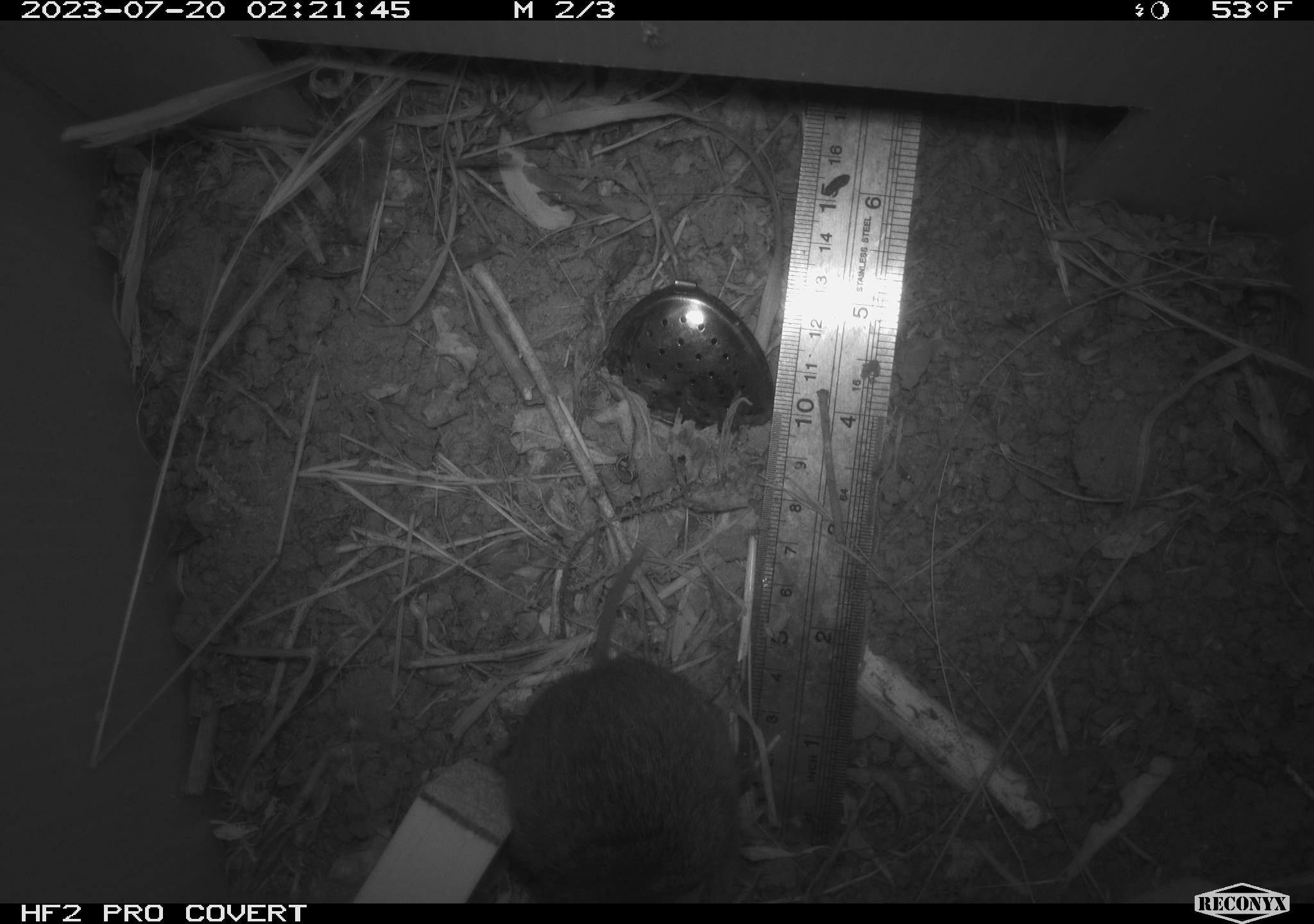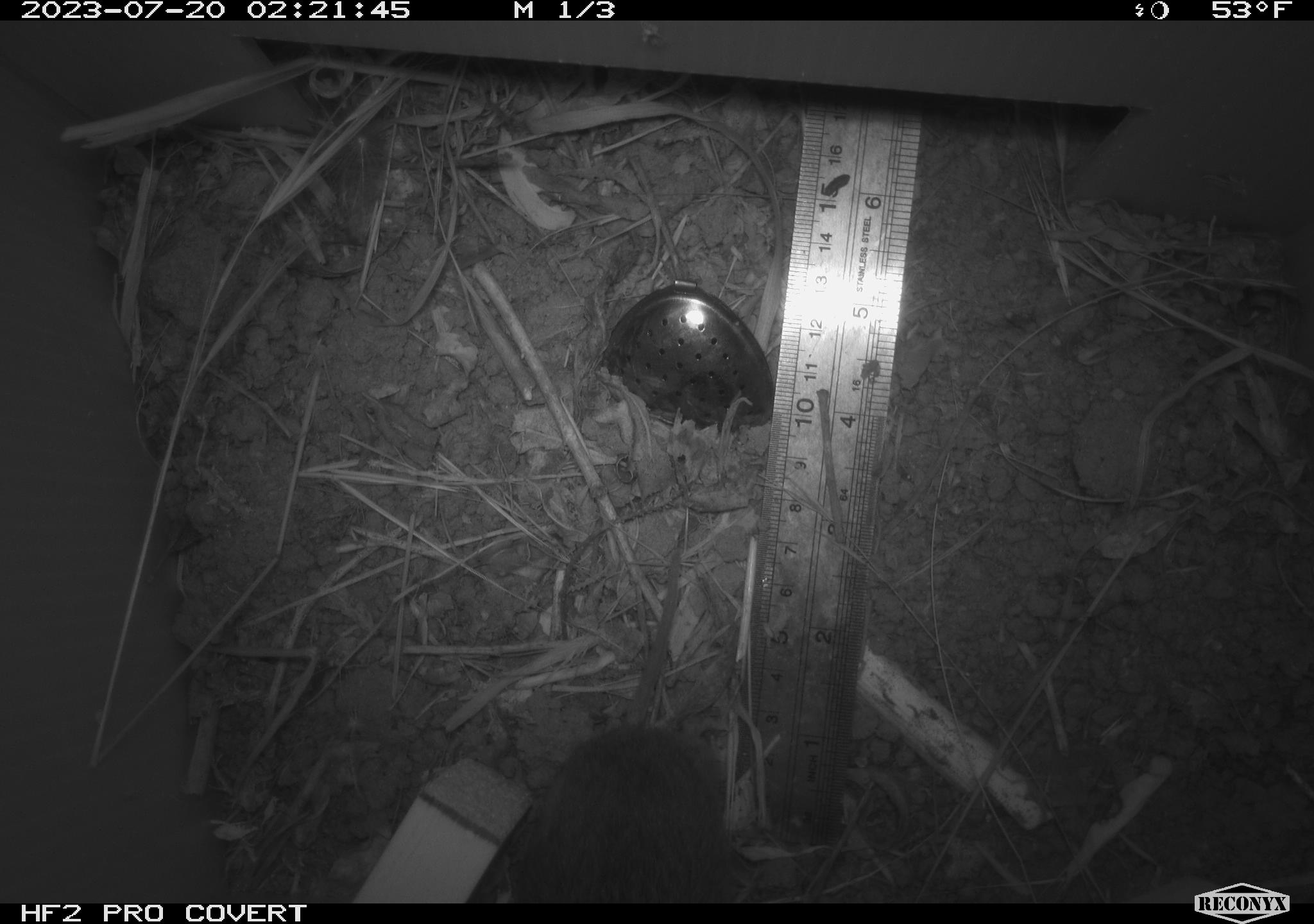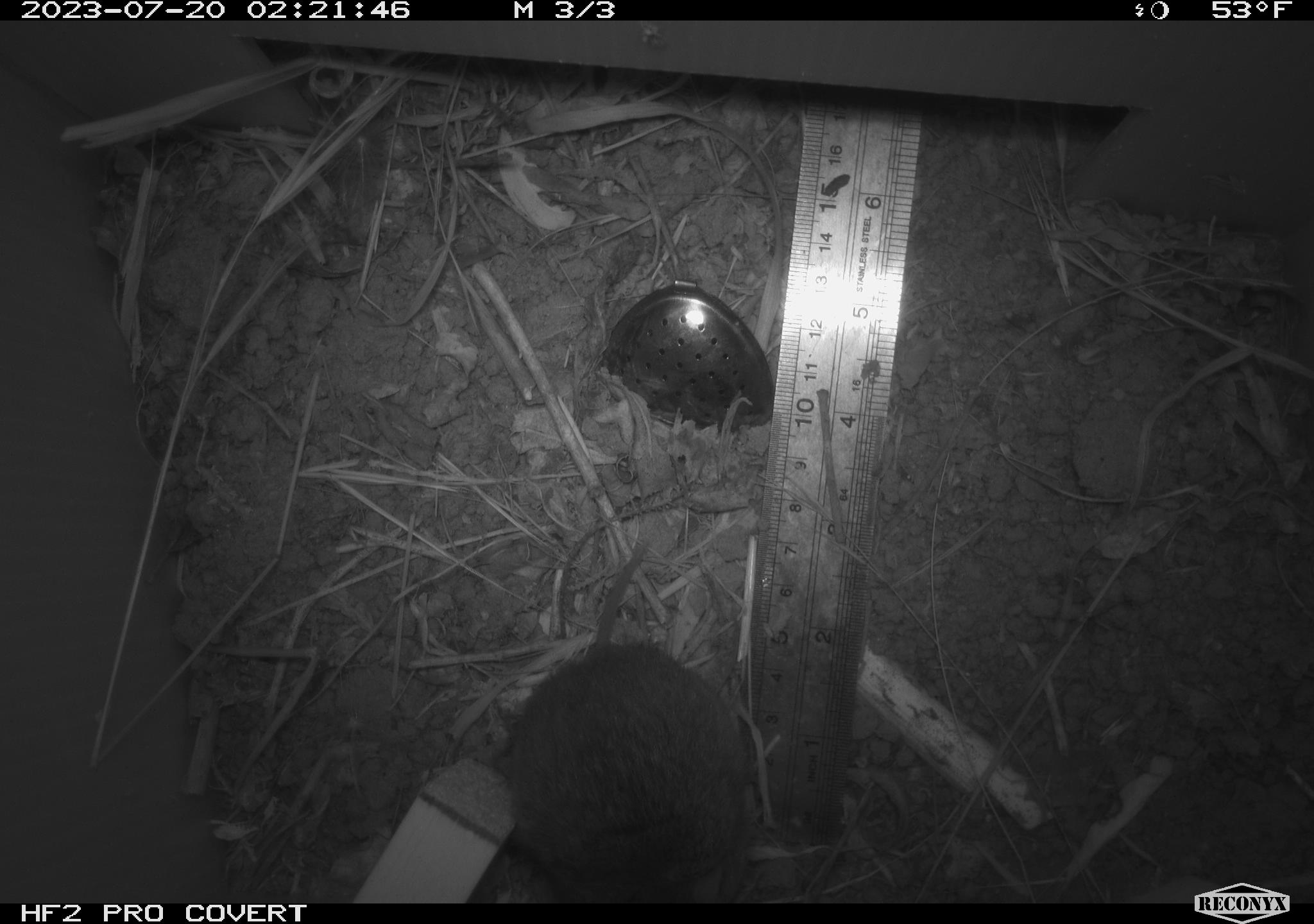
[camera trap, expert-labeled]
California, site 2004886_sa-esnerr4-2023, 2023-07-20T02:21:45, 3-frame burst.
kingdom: Animalia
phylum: Chordata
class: Mammalia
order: Rodentia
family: Cricetidae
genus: Microtus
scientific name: Microtus californicus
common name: california vole